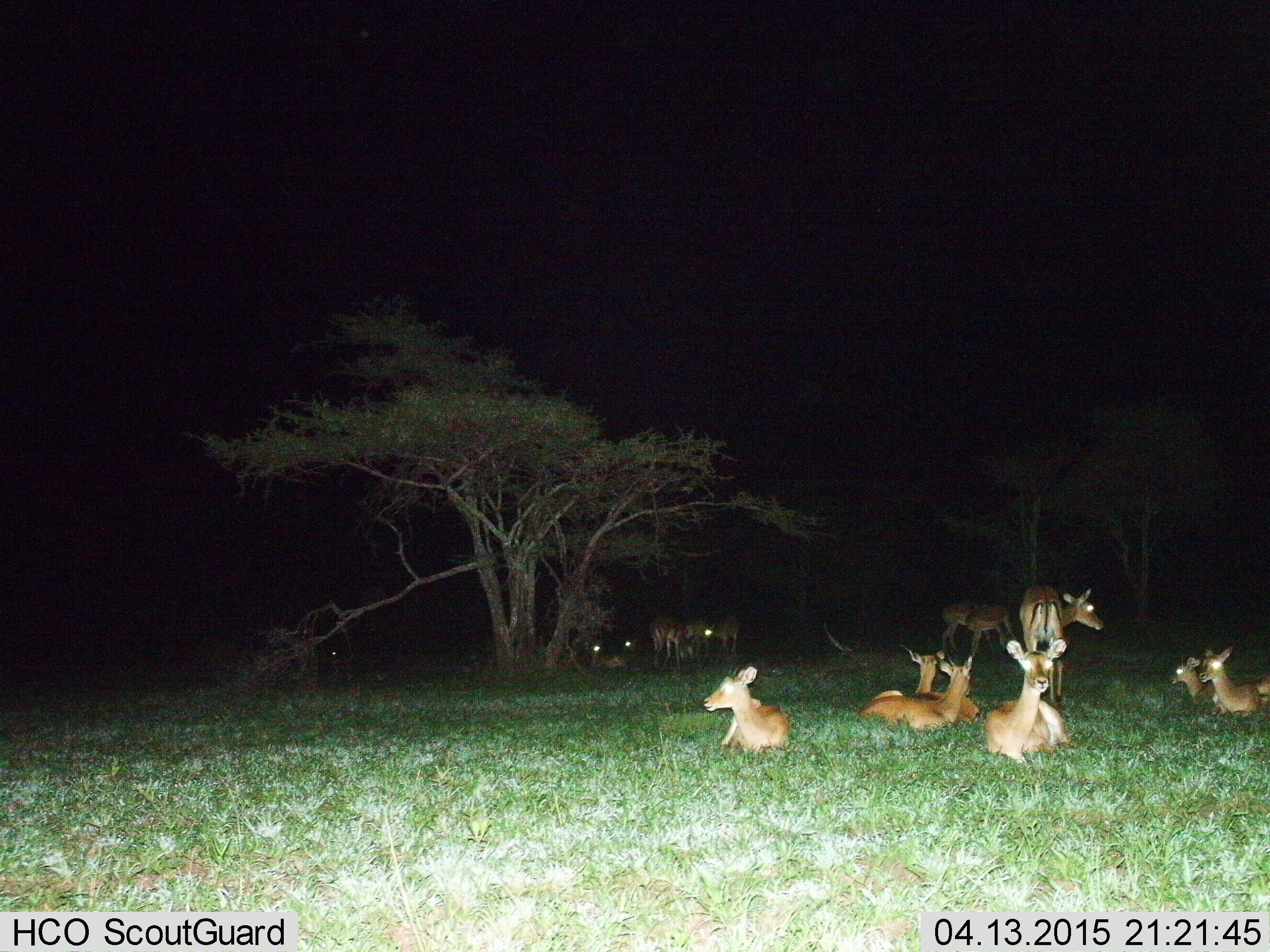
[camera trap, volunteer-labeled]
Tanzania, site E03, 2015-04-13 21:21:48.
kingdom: Animalia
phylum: Chordata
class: Mammalia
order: Artiodactyla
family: Bovidae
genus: Aepyceros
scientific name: Aepyceros melampus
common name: impala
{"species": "impala (Aepyceros melampus)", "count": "11-50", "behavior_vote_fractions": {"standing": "100%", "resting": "100%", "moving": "0%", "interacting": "0%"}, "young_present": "40%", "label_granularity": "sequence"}